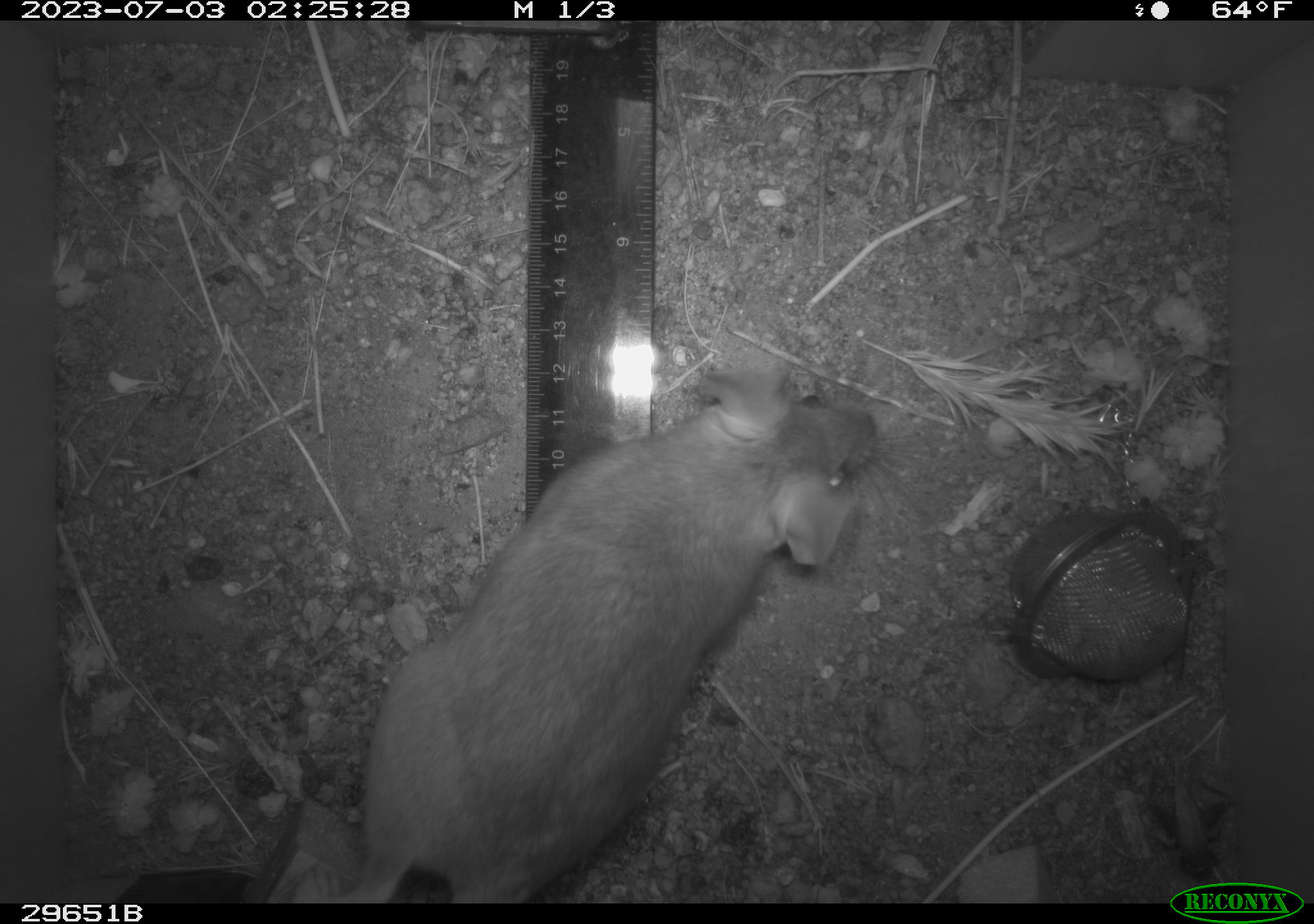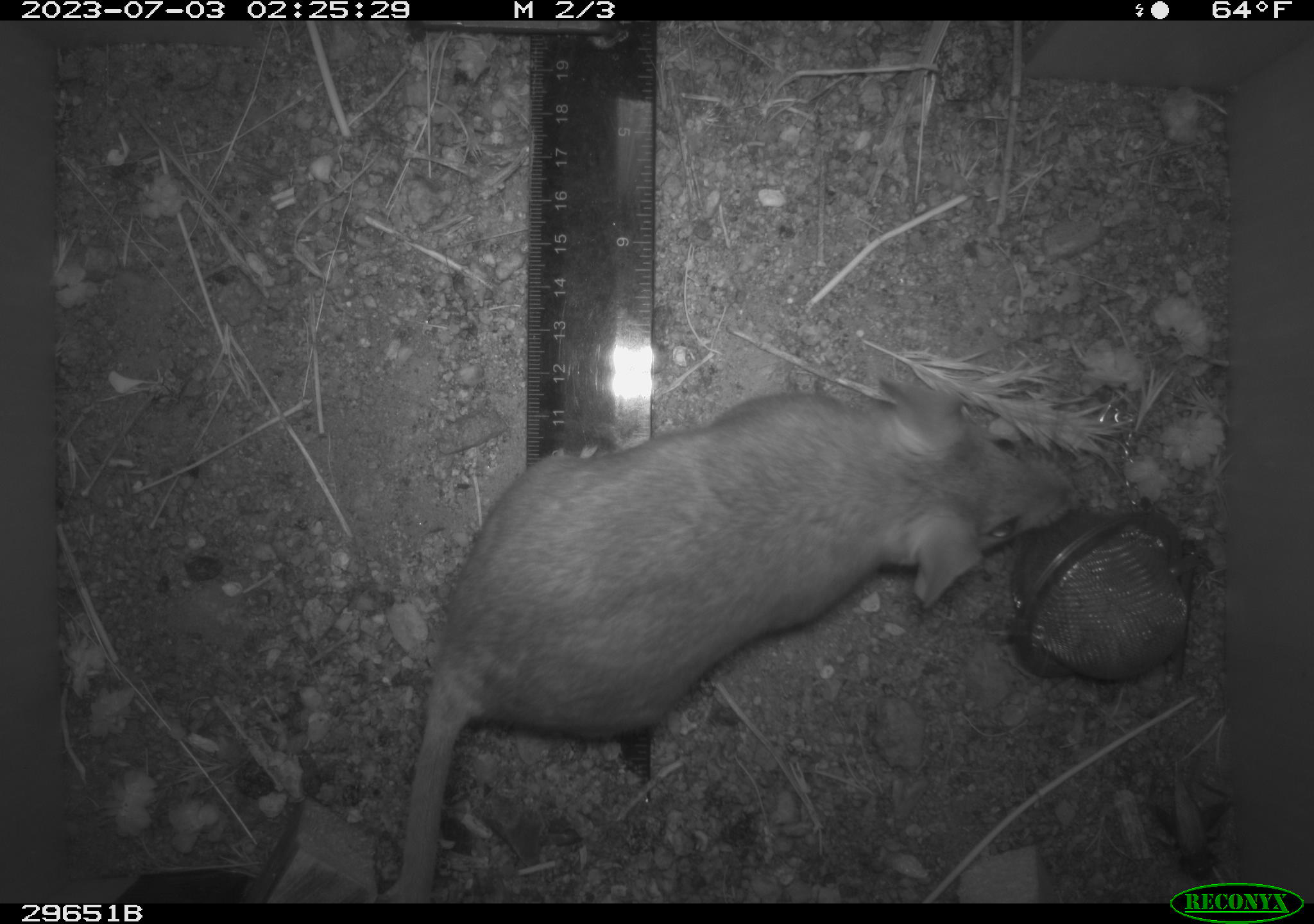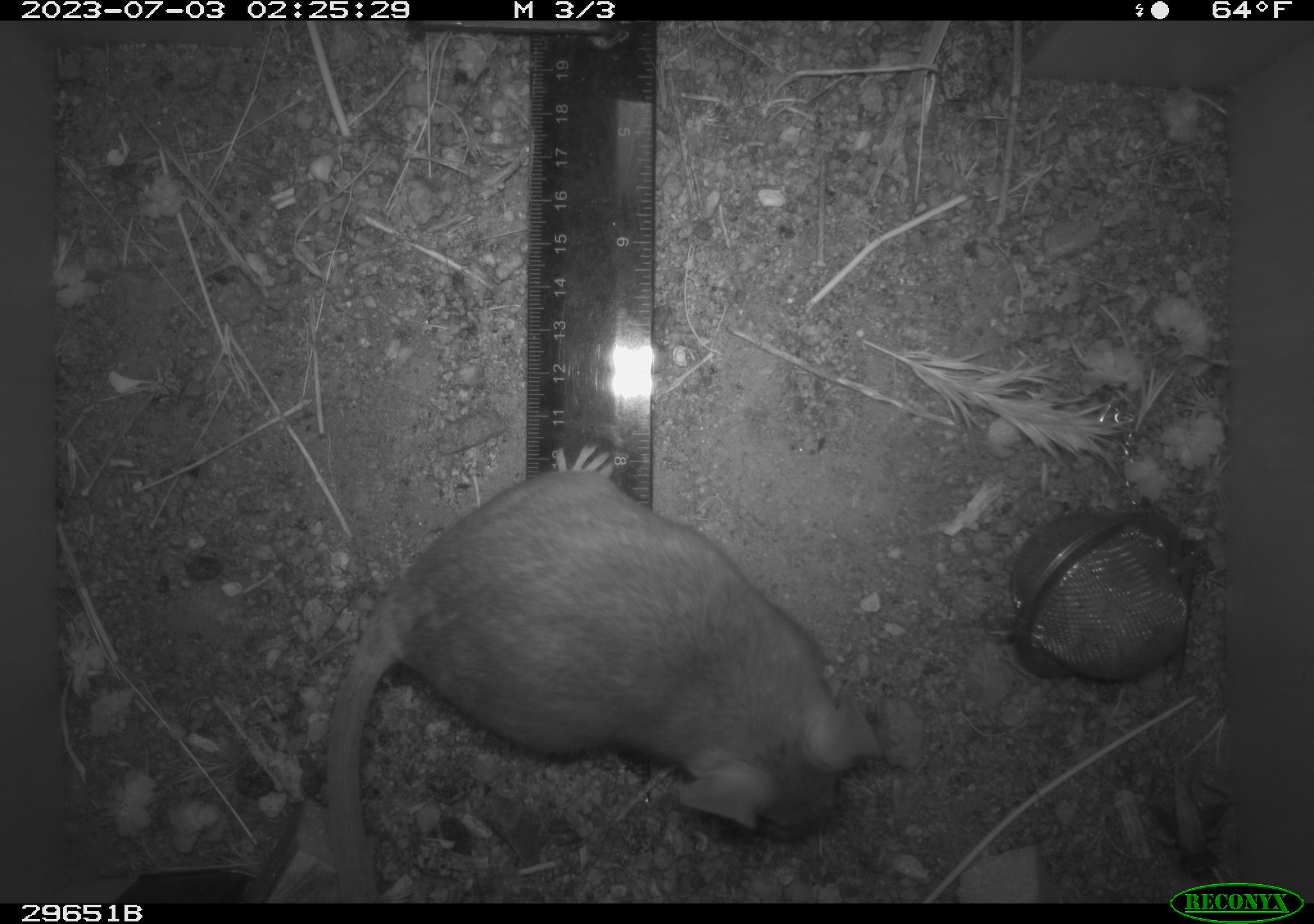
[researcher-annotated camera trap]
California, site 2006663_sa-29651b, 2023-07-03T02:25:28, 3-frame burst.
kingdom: Animalia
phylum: Chordata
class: Mammalia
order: Rodentia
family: Cricetidae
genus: Neotoma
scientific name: Neotoma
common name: pack rat or woodrat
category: neotoma species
Neotoma species (pack rat or woodrat) (Neotoma).